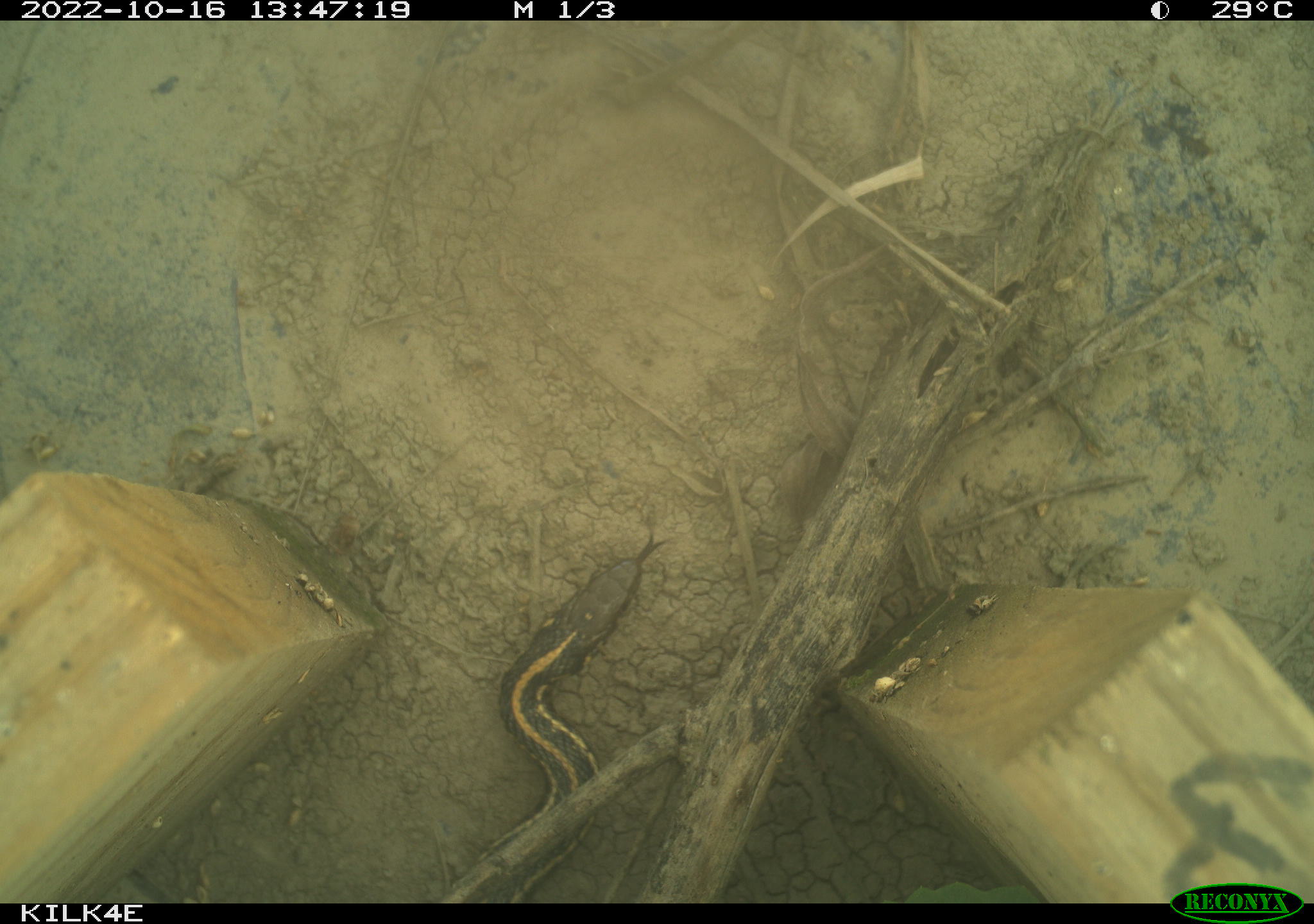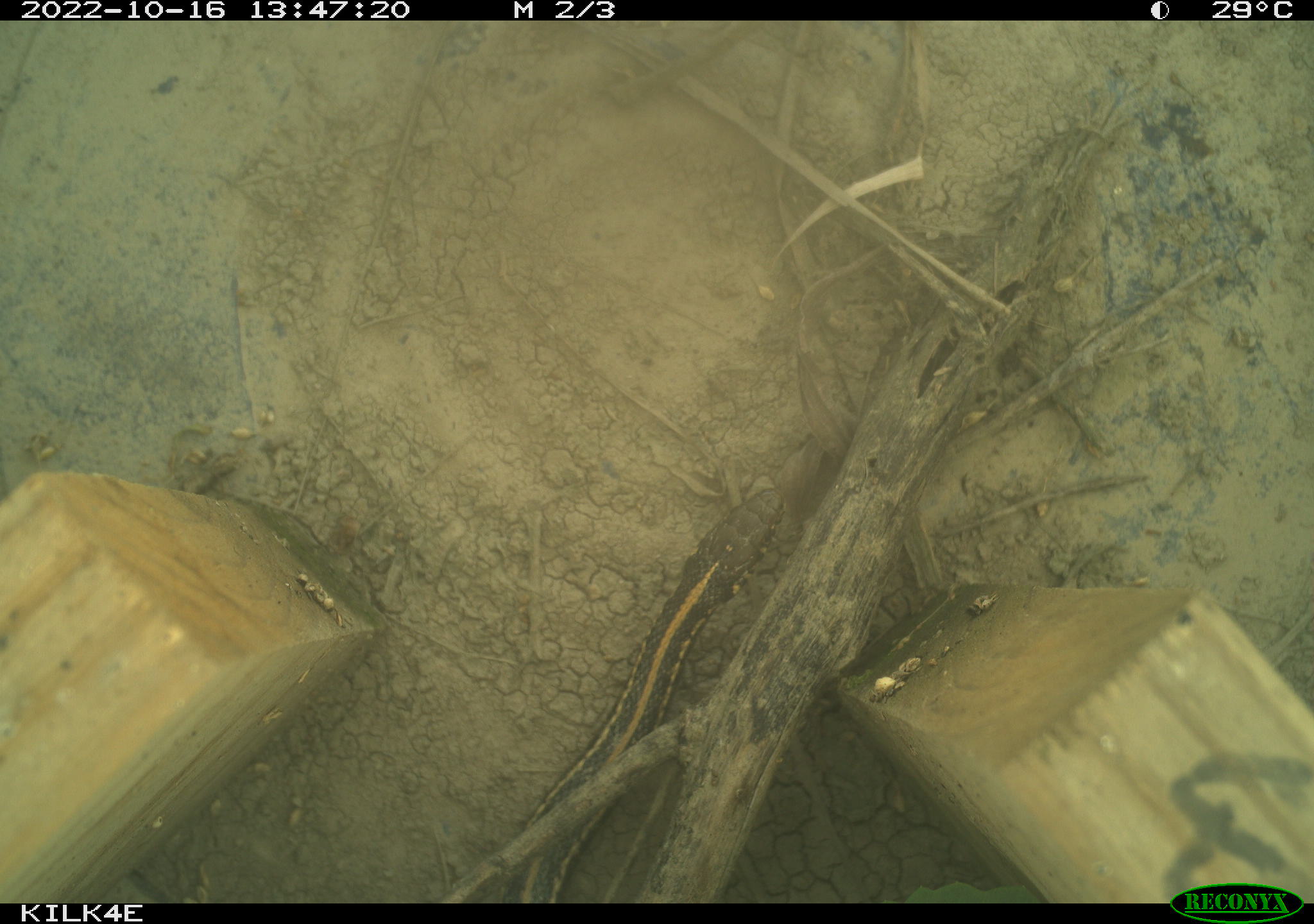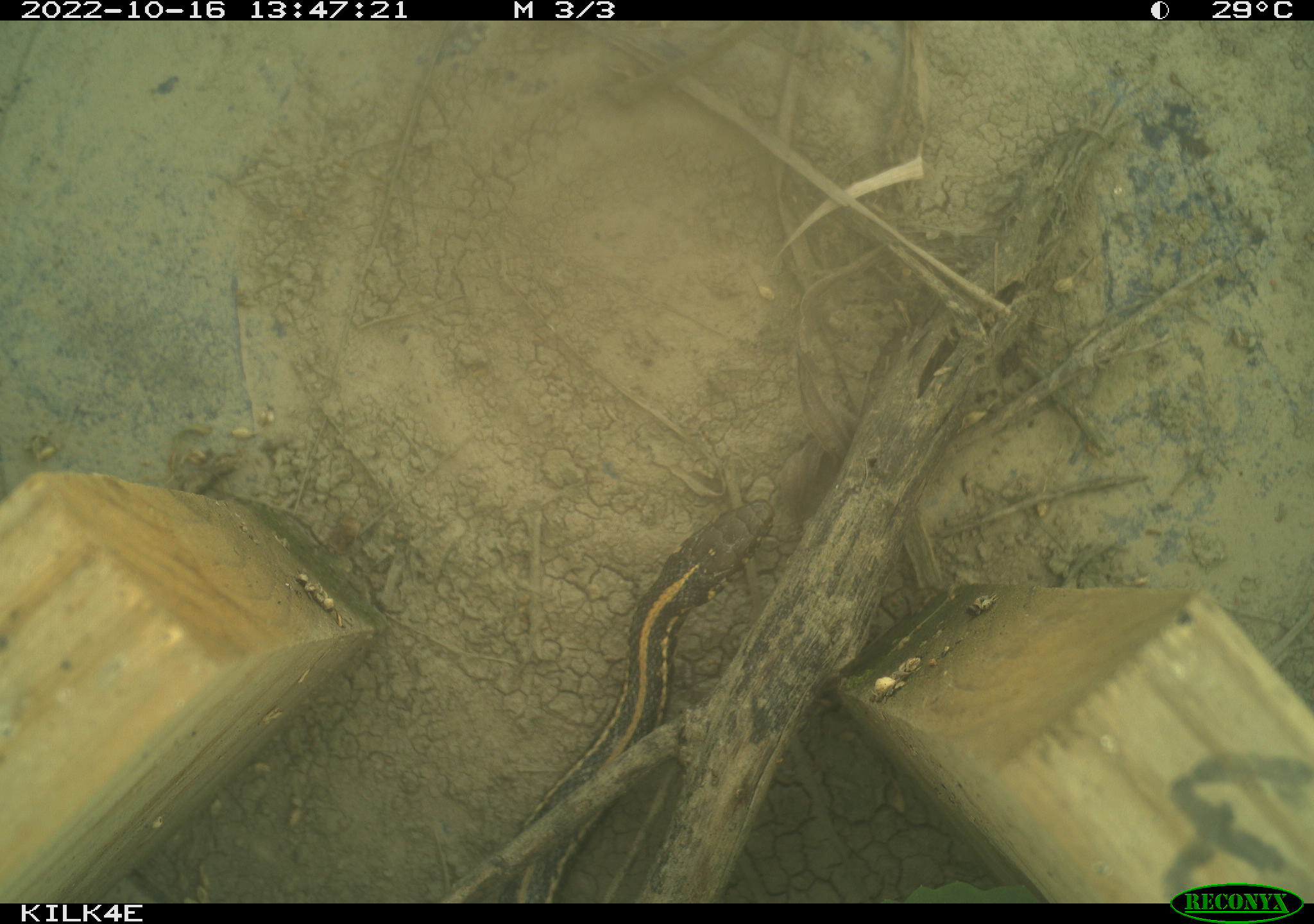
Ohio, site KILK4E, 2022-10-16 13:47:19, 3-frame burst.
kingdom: Animalia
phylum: Chordata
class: Reptilia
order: Squamata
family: Colubridae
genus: Thamnophis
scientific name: Thamnophis radix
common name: plains gartersnake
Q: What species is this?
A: Plains gartersnake (Thamnophis radix).